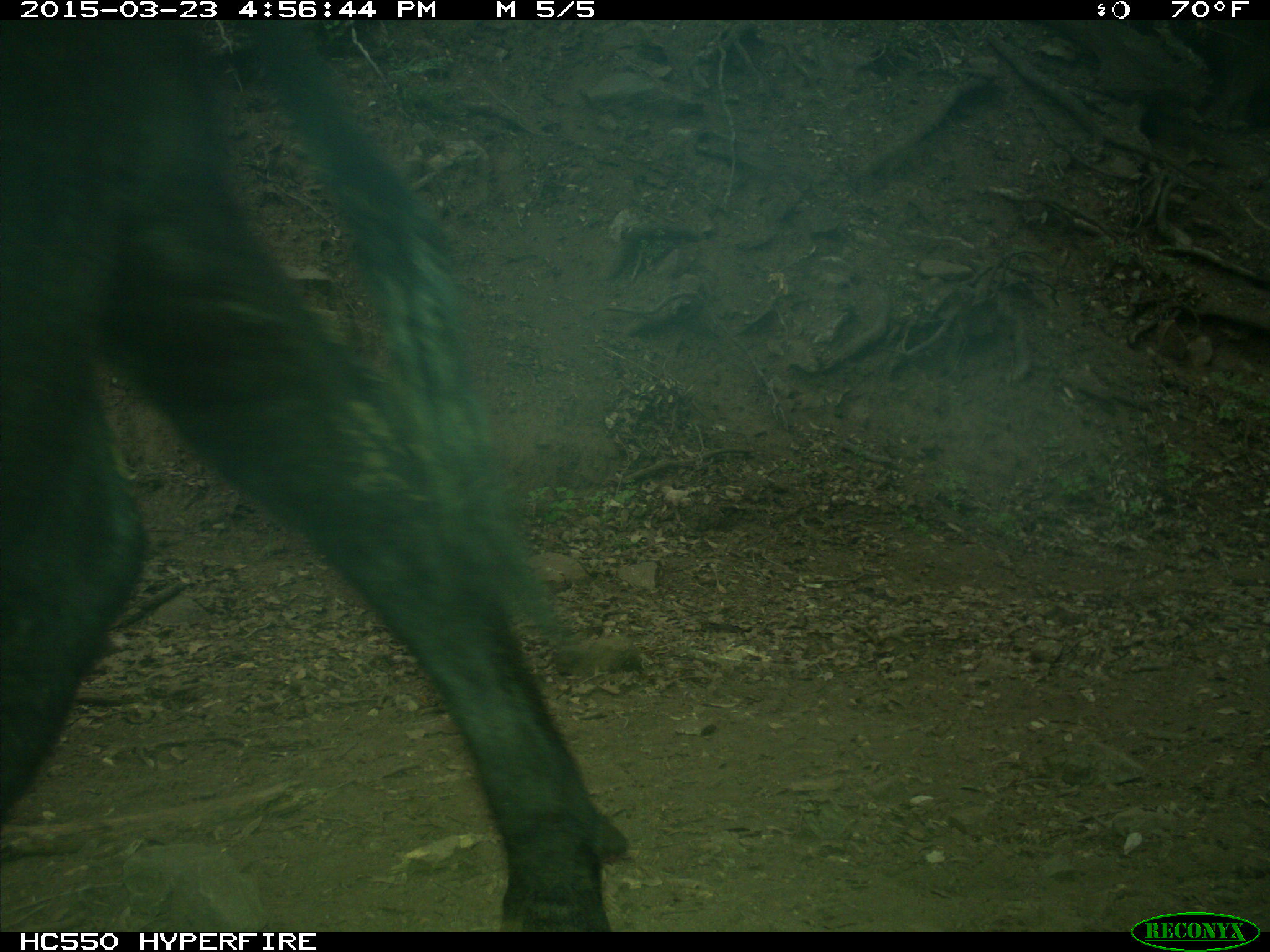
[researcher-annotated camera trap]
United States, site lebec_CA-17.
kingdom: Animalia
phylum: Chordata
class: Mammalia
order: Artiodactyla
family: Bovidae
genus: Bos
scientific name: Bos taurus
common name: domestic cow